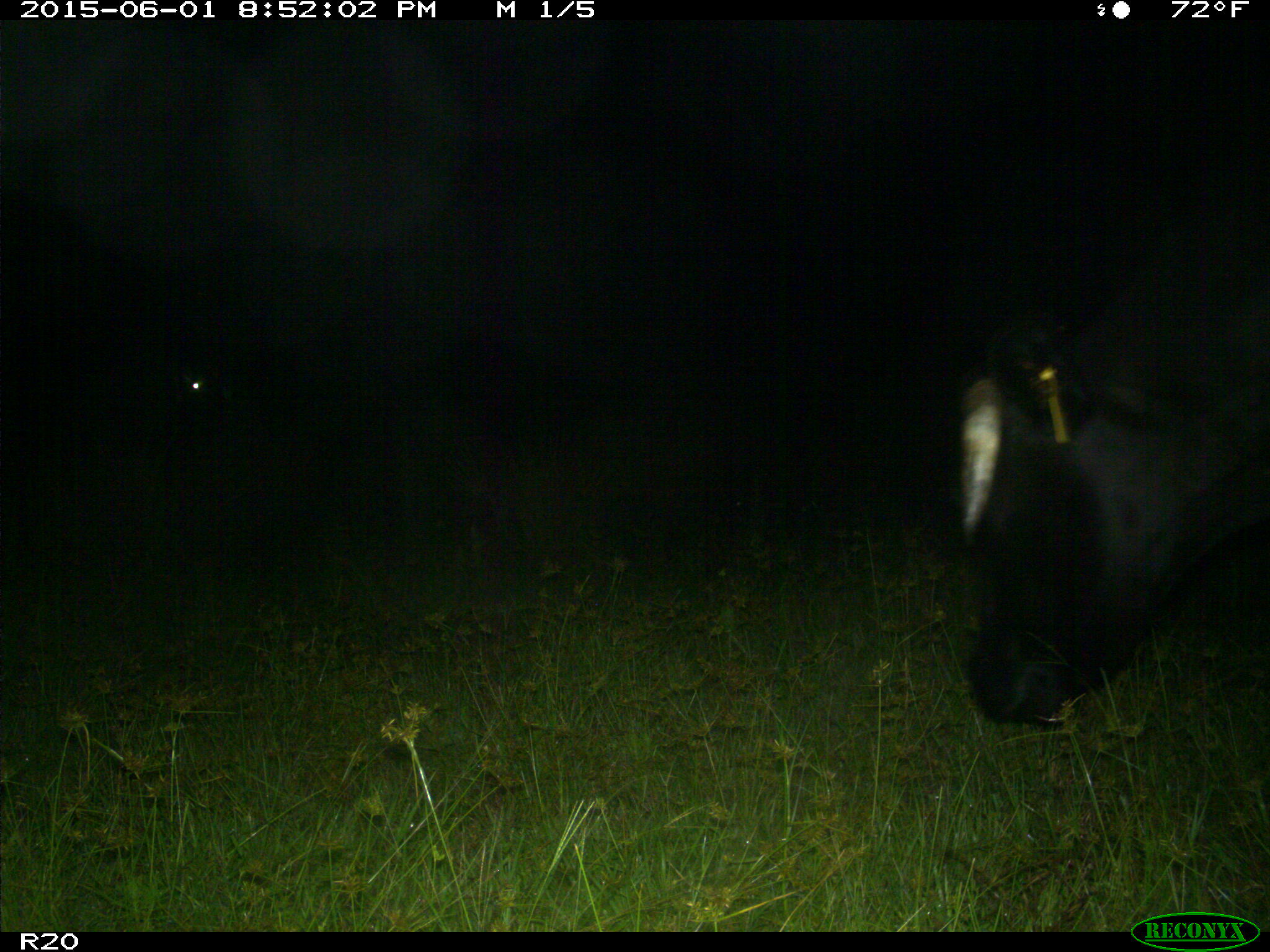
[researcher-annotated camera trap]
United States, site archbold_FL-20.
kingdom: Animalia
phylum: Chordata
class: Mammalia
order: Artiodactyla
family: Bovidae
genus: Bos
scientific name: Bos taurus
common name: domestic cow